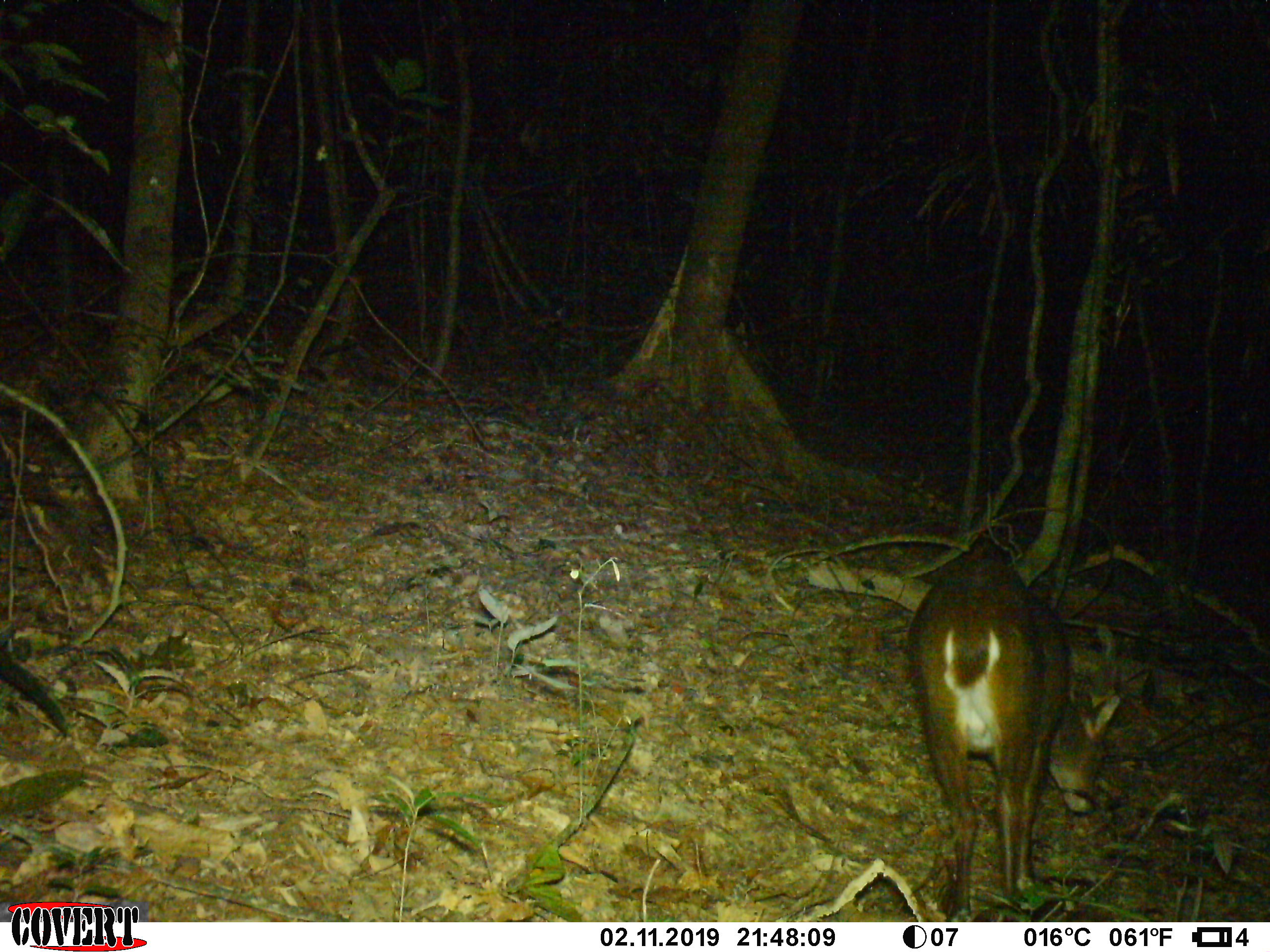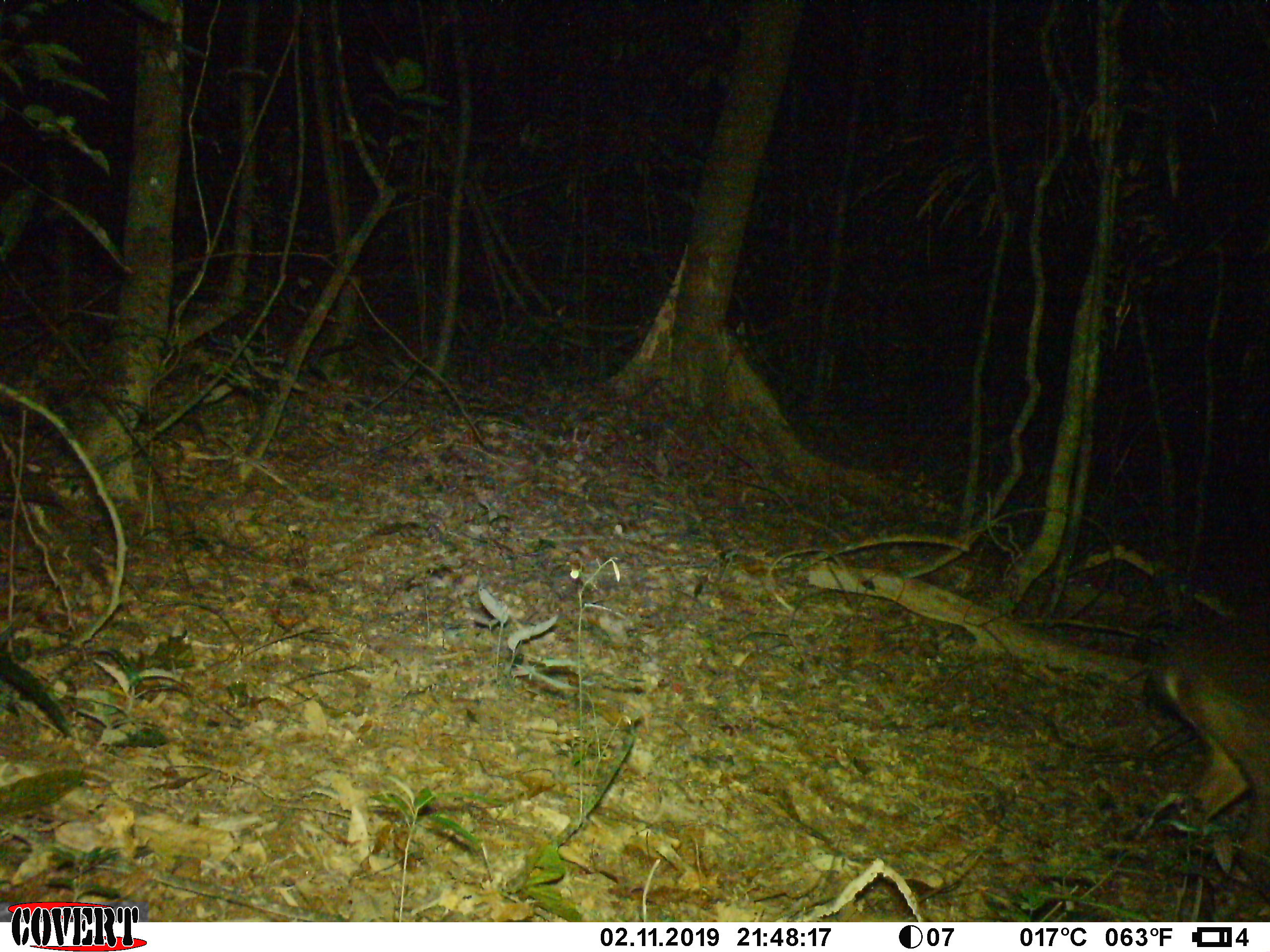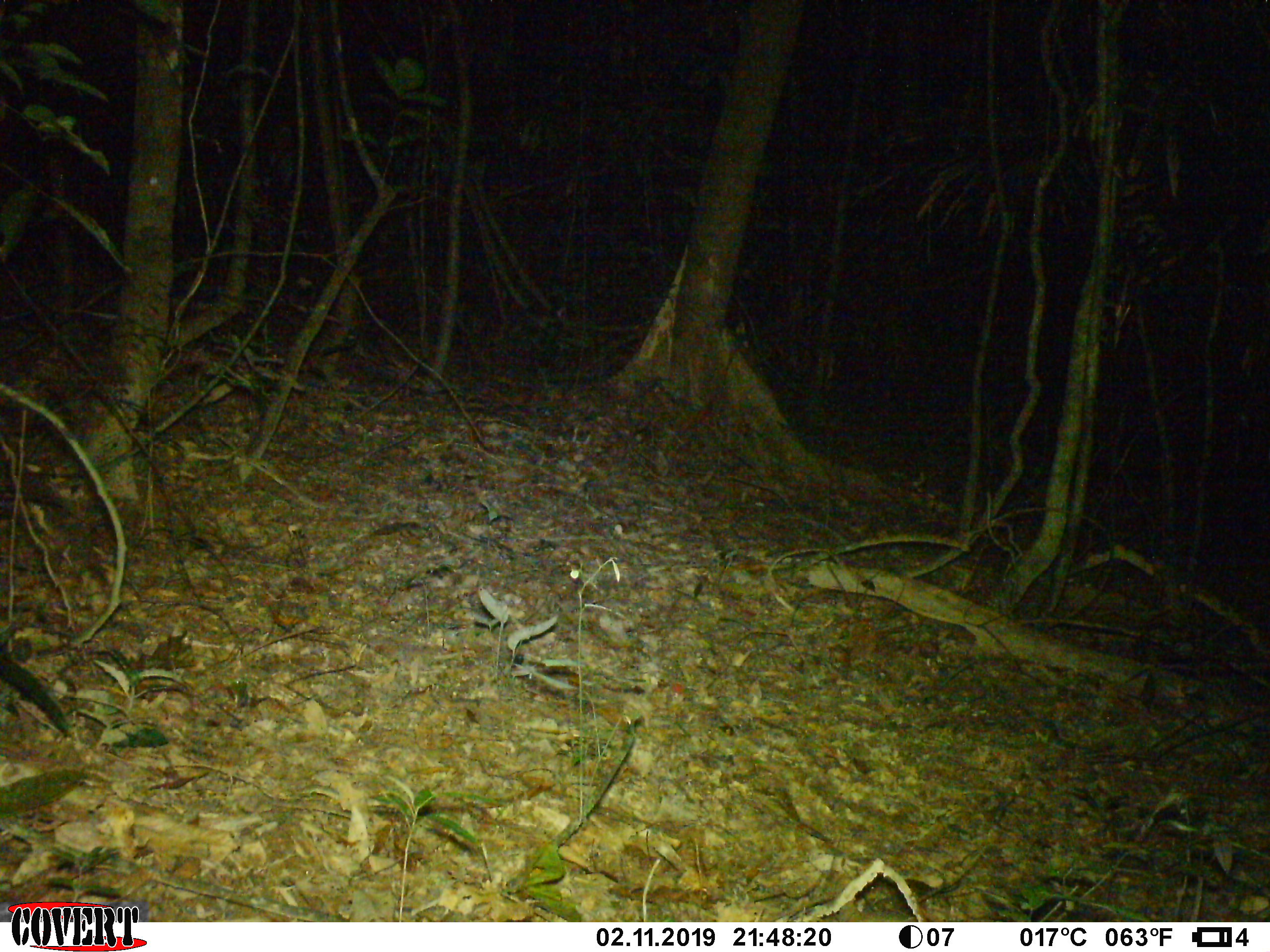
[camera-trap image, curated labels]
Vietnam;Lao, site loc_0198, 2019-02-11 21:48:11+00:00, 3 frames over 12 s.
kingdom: Animalia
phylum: Chordata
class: Mammalia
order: Artiodactyla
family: Cervidae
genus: Muntiacus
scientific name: Muntiacus vuquangensis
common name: large-antlered muntjac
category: large antlered muntjac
Large antlered muntjac (large-antlered muntjac) (Muntiacus vuquangensis). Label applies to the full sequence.